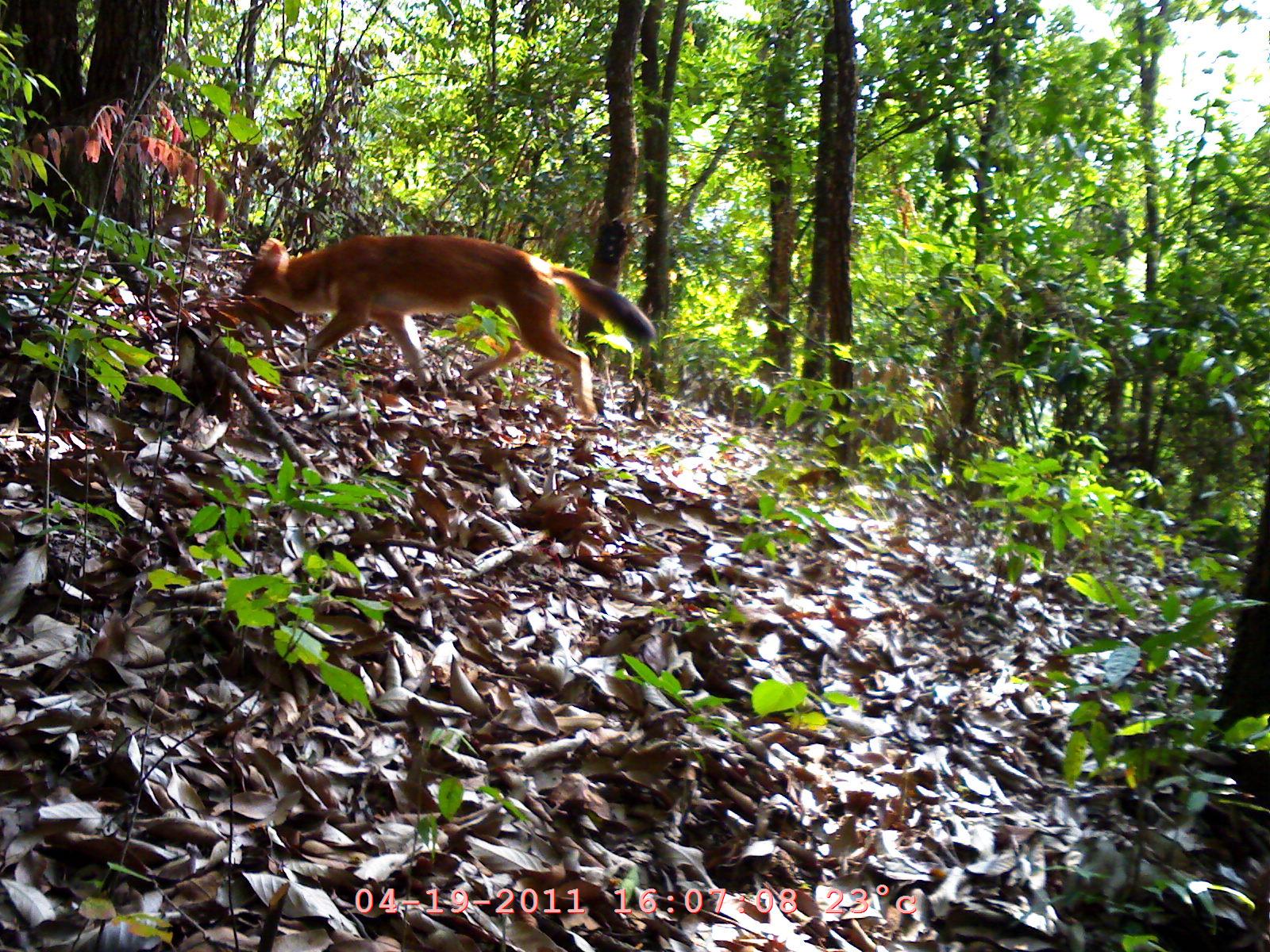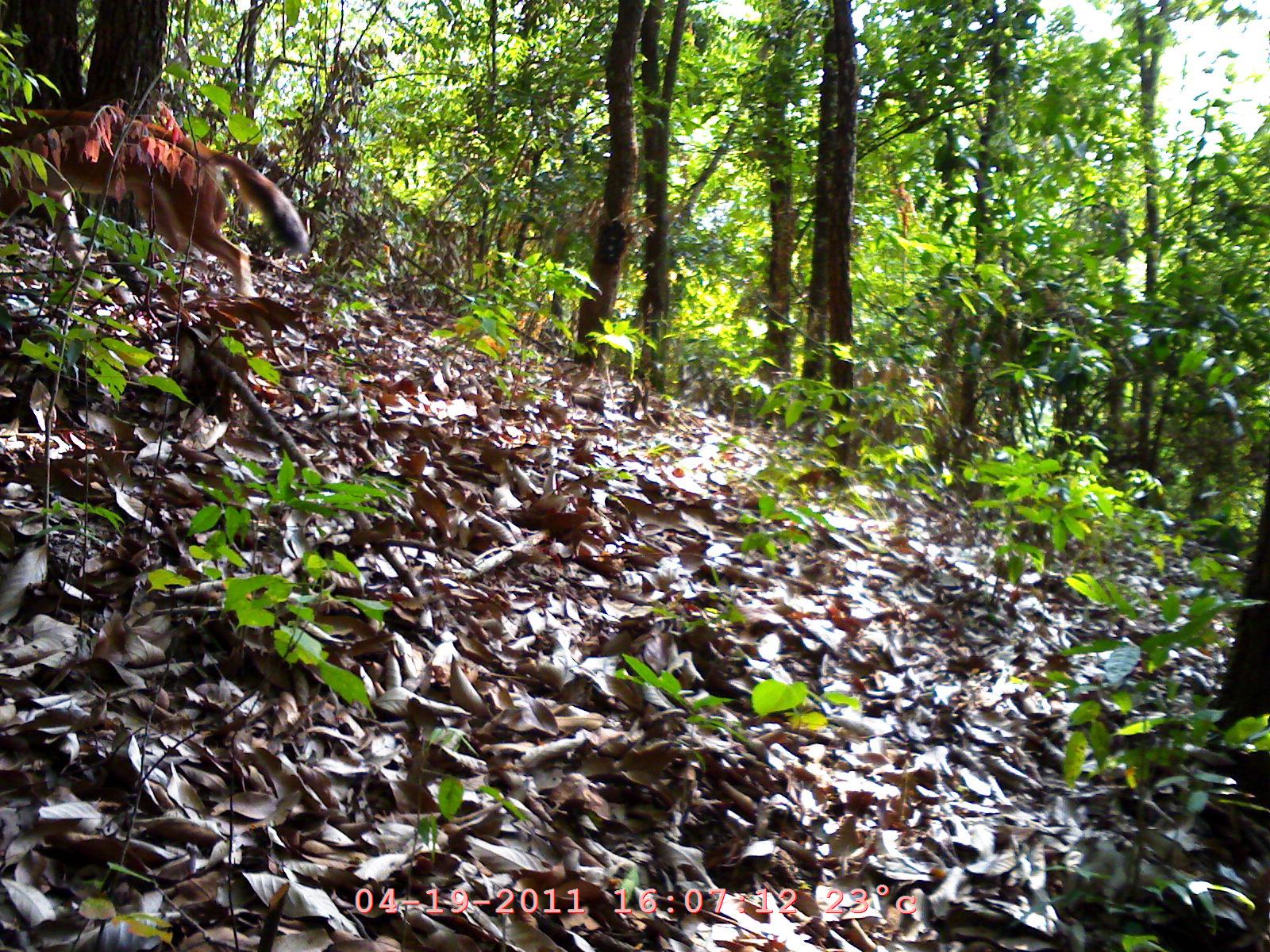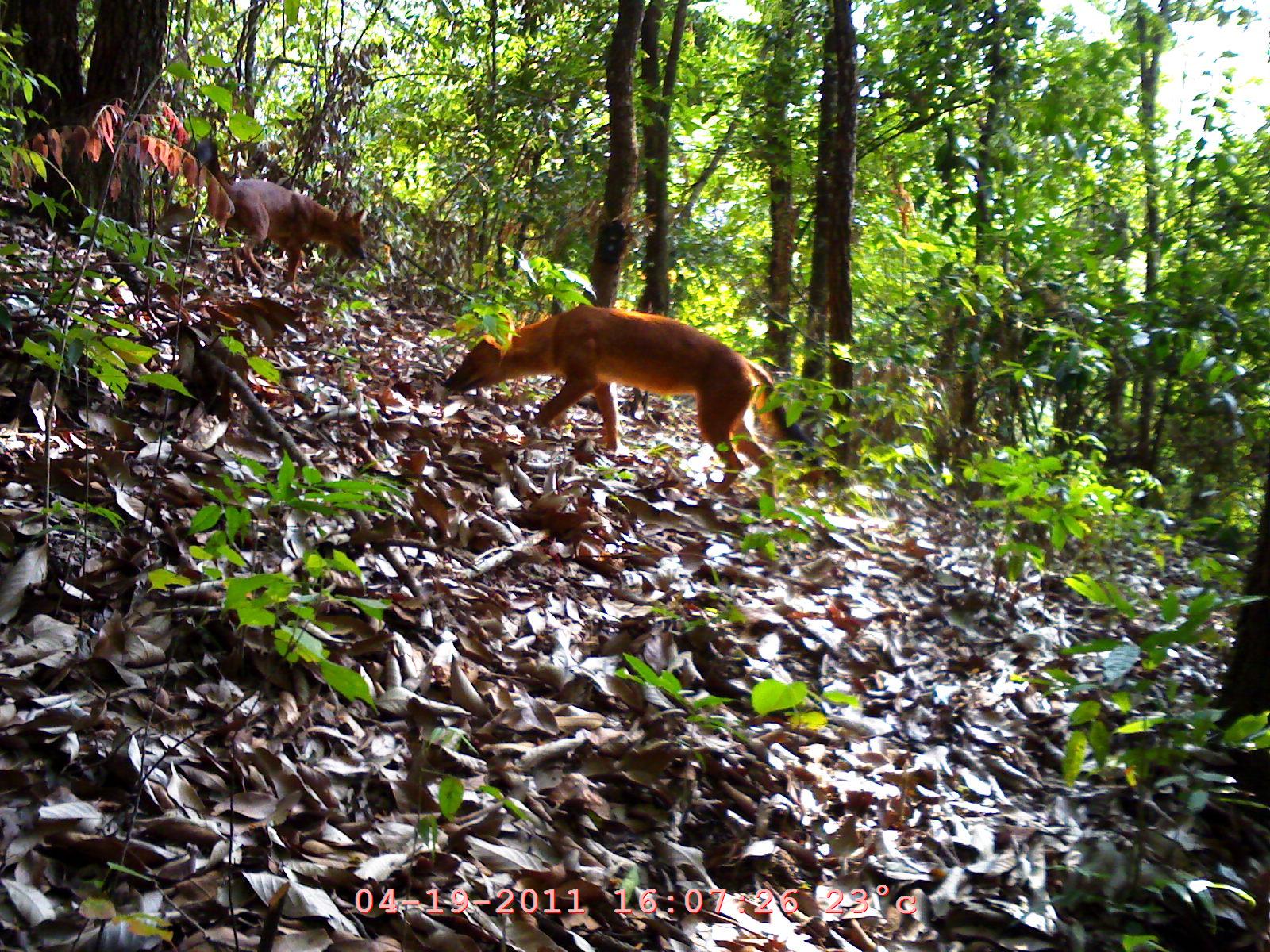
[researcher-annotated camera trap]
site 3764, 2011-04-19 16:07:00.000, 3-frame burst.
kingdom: Animalia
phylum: Chordata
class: Mammalia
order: Carnivora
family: Canidae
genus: Cuon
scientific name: Cuon alpinus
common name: dhole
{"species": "Cuon alpinus (dhole)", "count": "1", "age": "adult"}